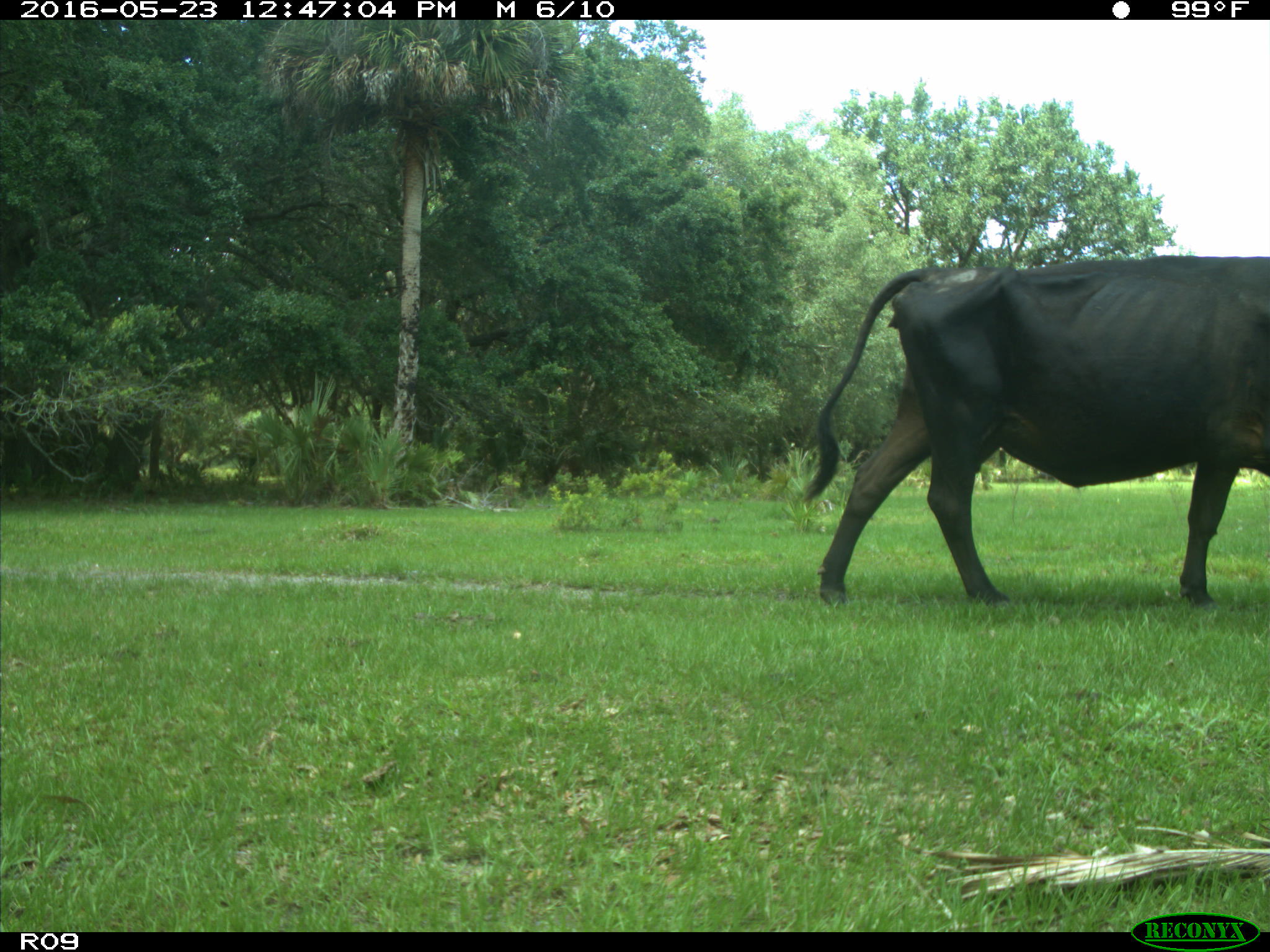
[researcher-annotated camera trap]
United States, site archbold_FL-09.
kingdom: Animalia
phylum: Chordata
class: Mammalia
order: Artiodactyla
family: Bovidae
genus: Bos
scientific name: Bos taurus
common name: domestic cow